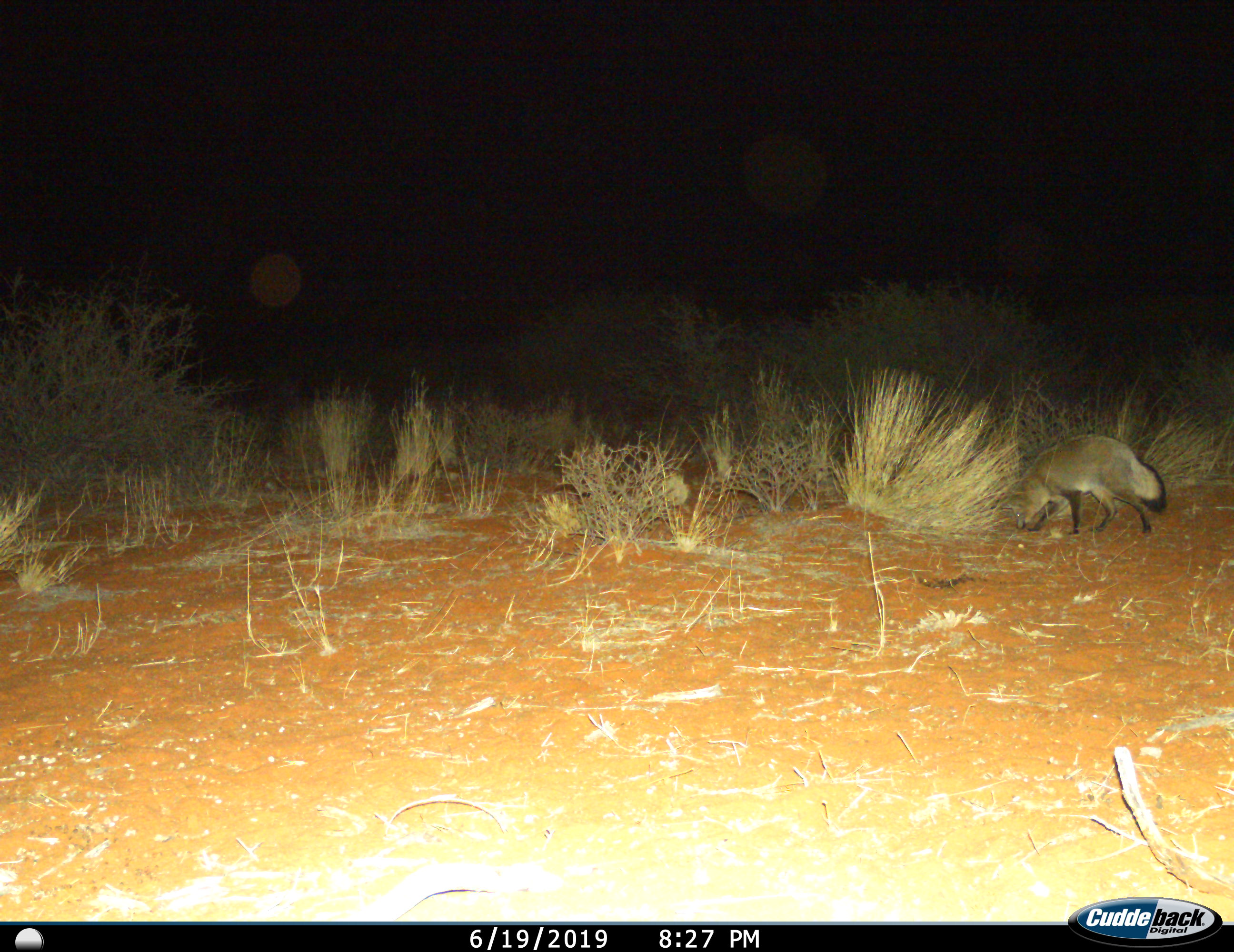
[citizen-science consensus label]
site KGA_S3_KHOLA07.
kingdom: Animalia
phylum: Chordata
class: Mammalia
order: Carnivora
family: Canidae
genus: Otocyon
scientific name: Otocyon megalotis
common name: bat-eared fox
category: foxbateared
Foxbateared (bat-eared fox) (Otocyon megalotis), count 1. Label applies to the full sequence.